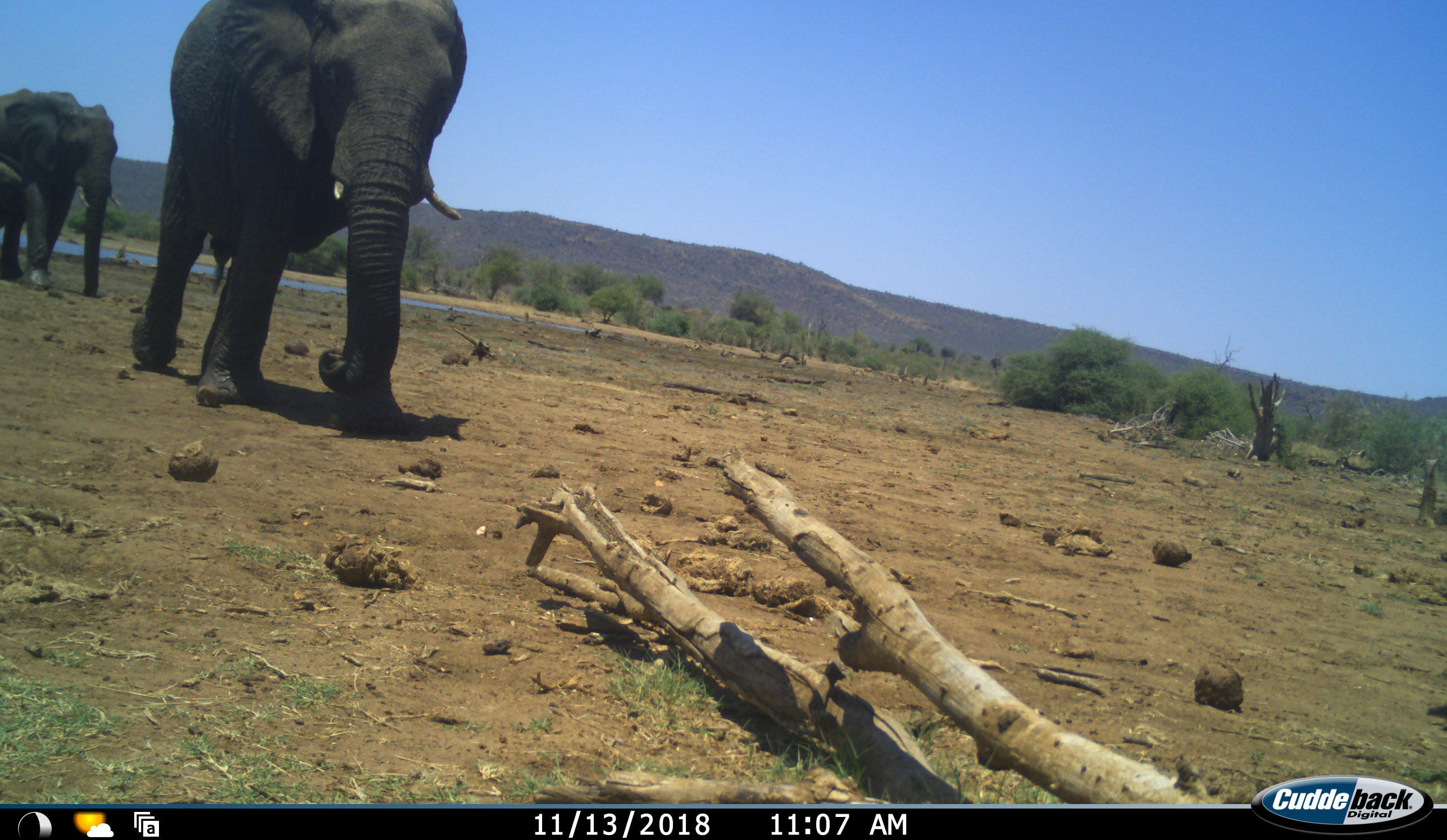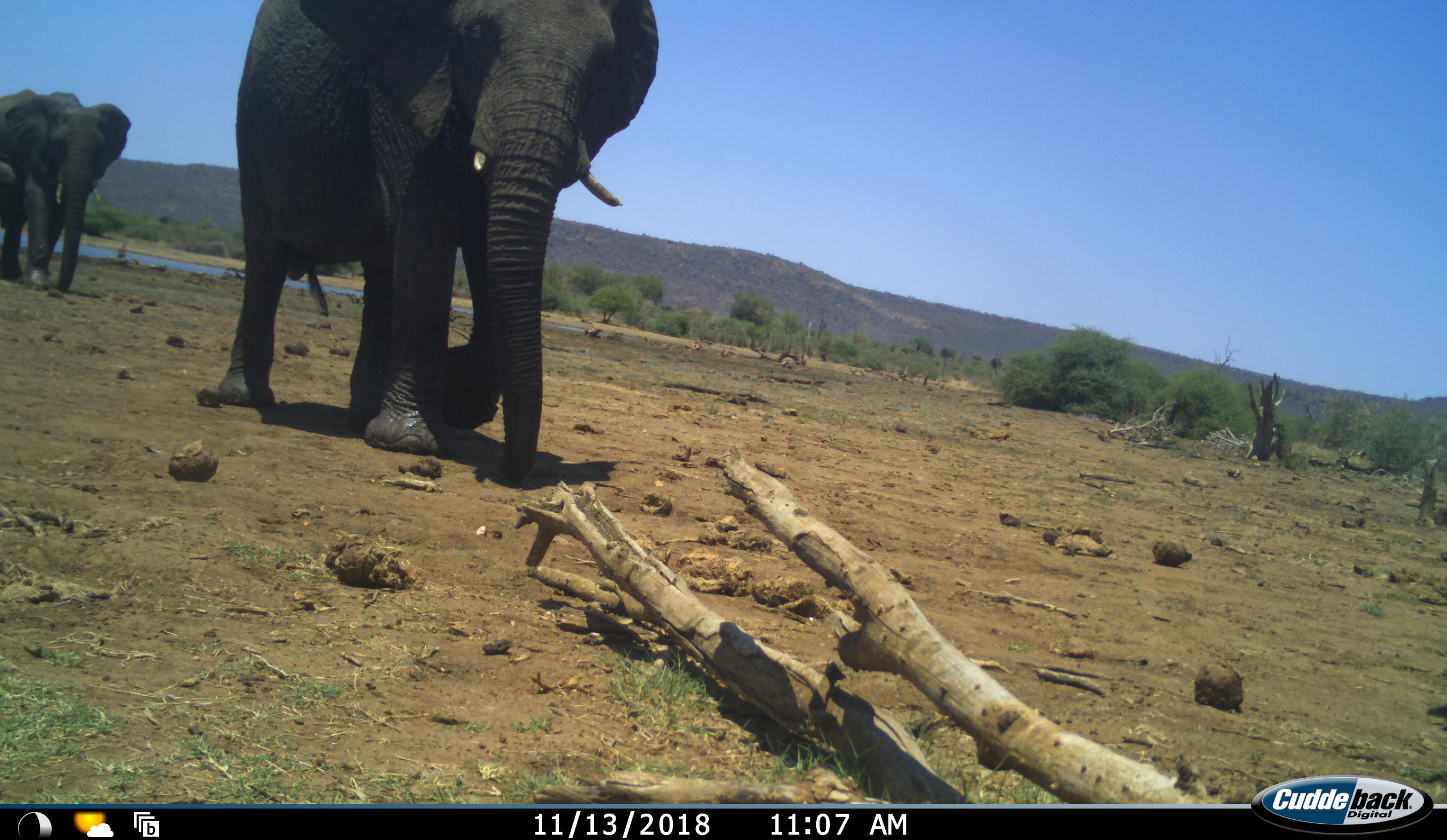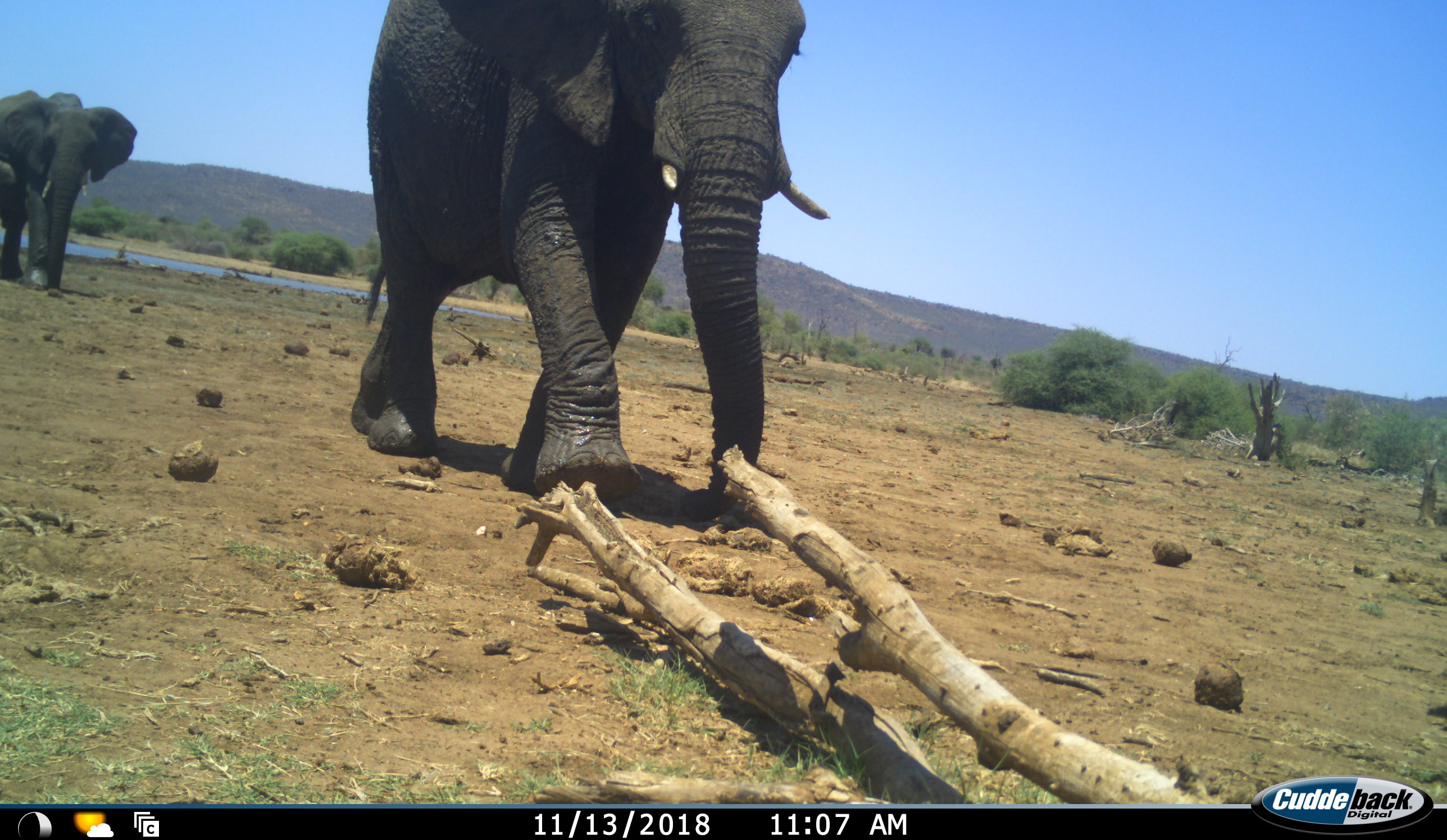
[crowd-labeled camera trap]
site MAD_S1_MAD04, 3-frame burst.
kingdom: Animalia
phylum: Chordata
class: Mammalia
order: Proboscidea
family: Elephantidae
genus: Loxodonta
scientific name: Loxodonta africana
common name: african bush elephant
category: elephant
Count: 2.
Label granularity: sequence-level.